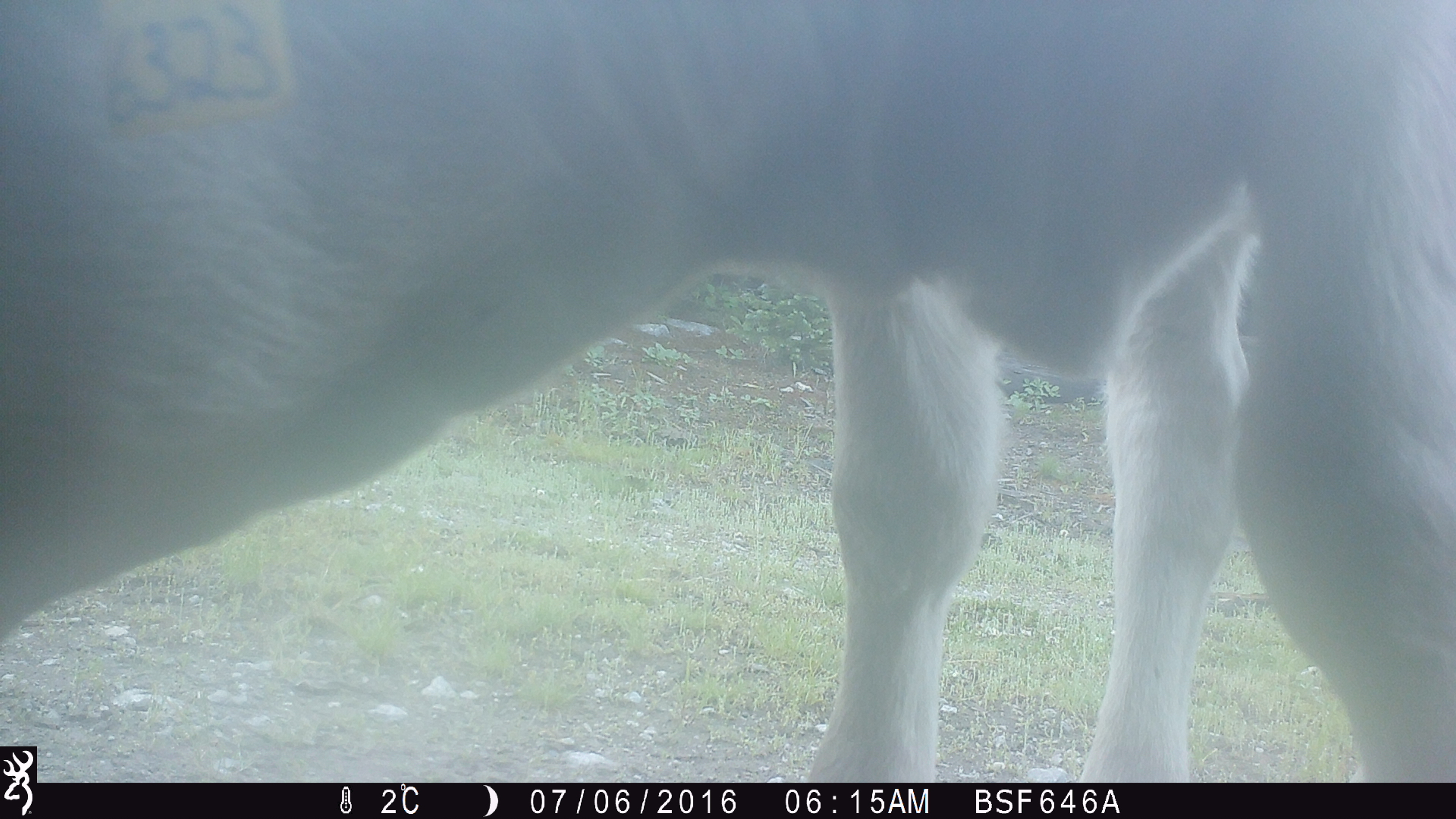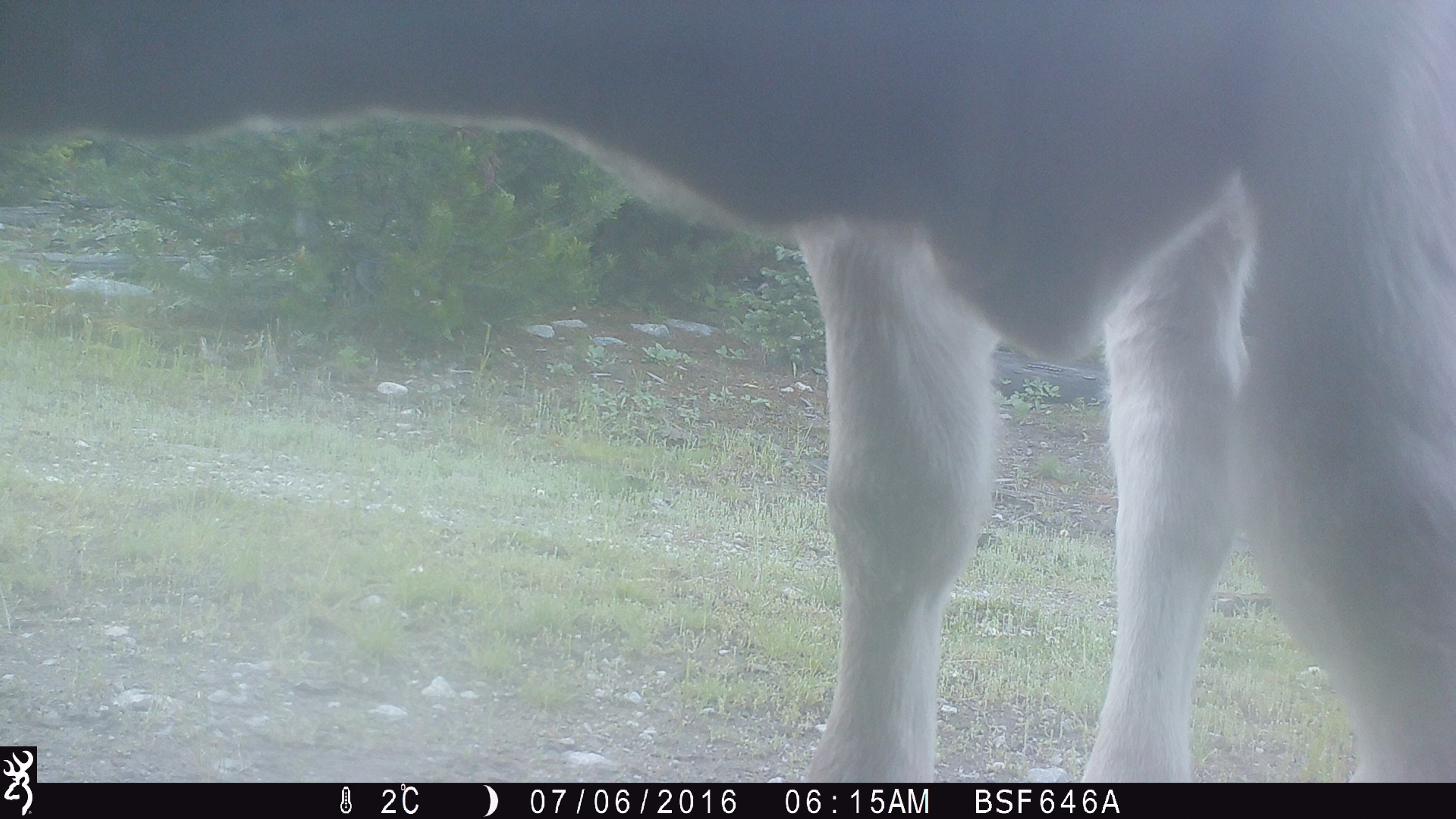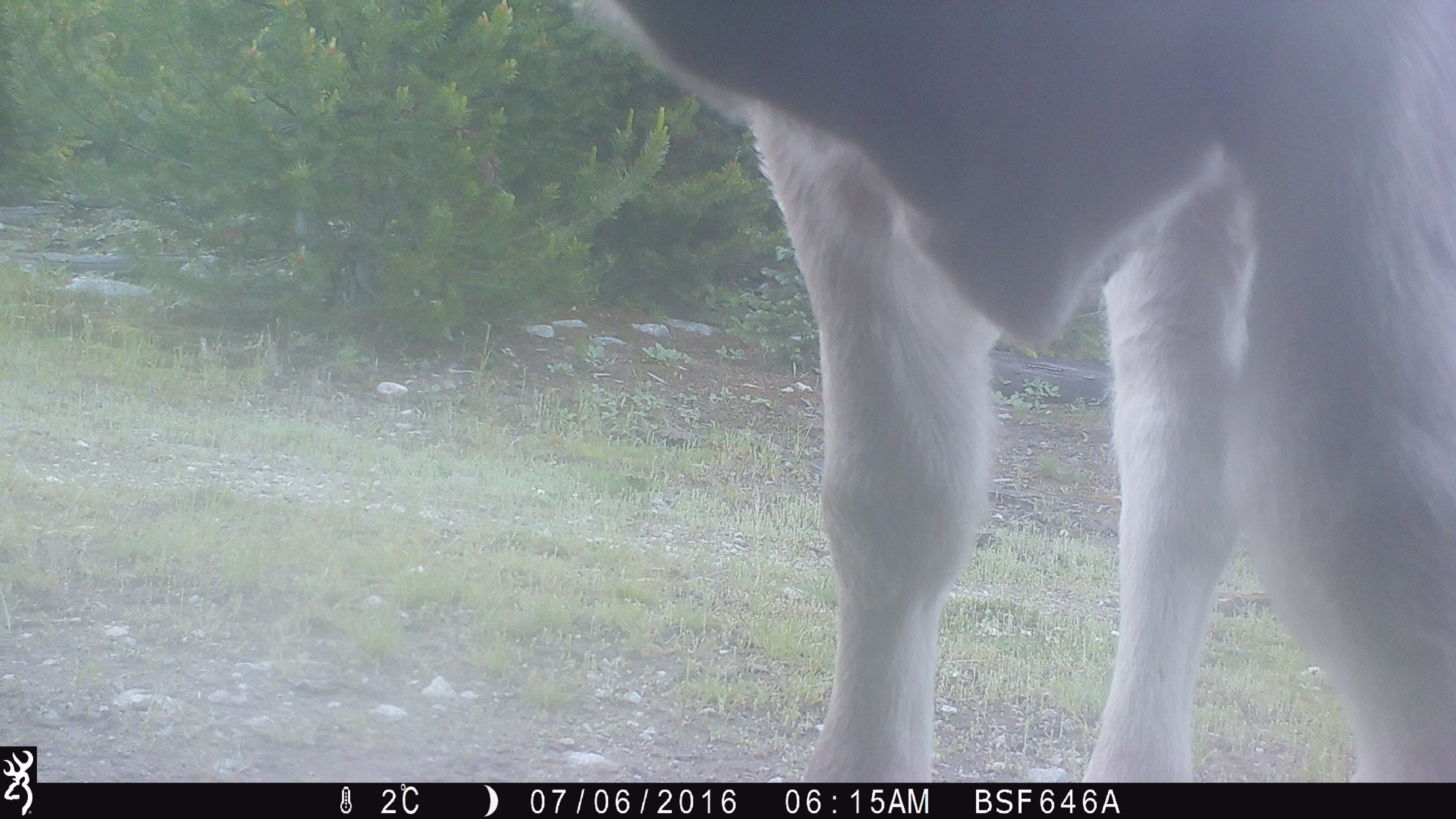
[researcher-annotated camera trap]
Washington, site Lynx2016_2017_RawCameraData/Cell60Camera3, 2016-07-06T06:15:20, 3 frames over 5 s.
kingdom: Animalia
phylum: Chordata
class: Mammalia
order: Artiodactyla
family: Bovidae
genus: Bos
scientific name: Bos taurus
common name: domestic cattle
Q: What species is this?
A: Domestic cattle (Bos taurus).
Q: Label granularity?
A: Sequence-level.